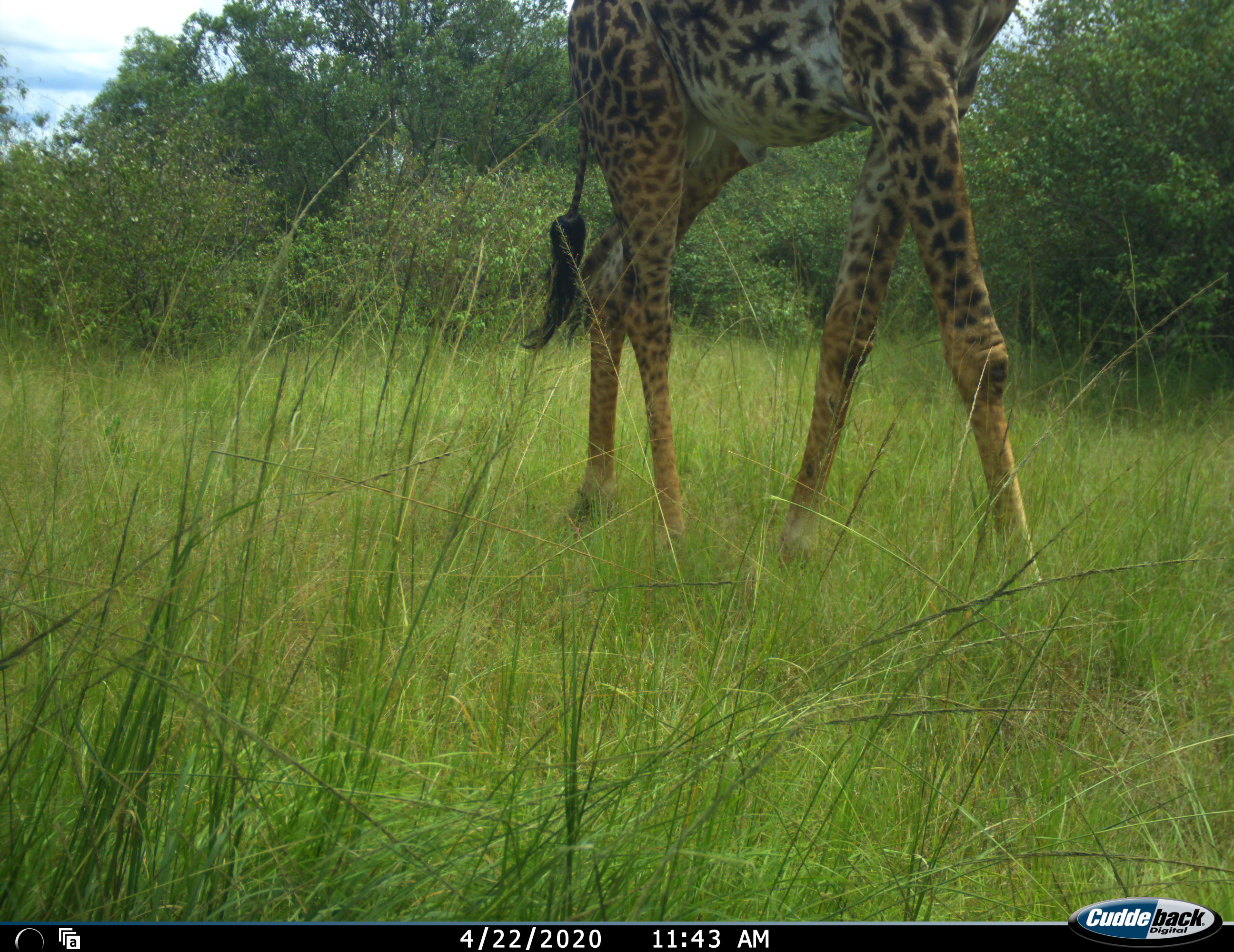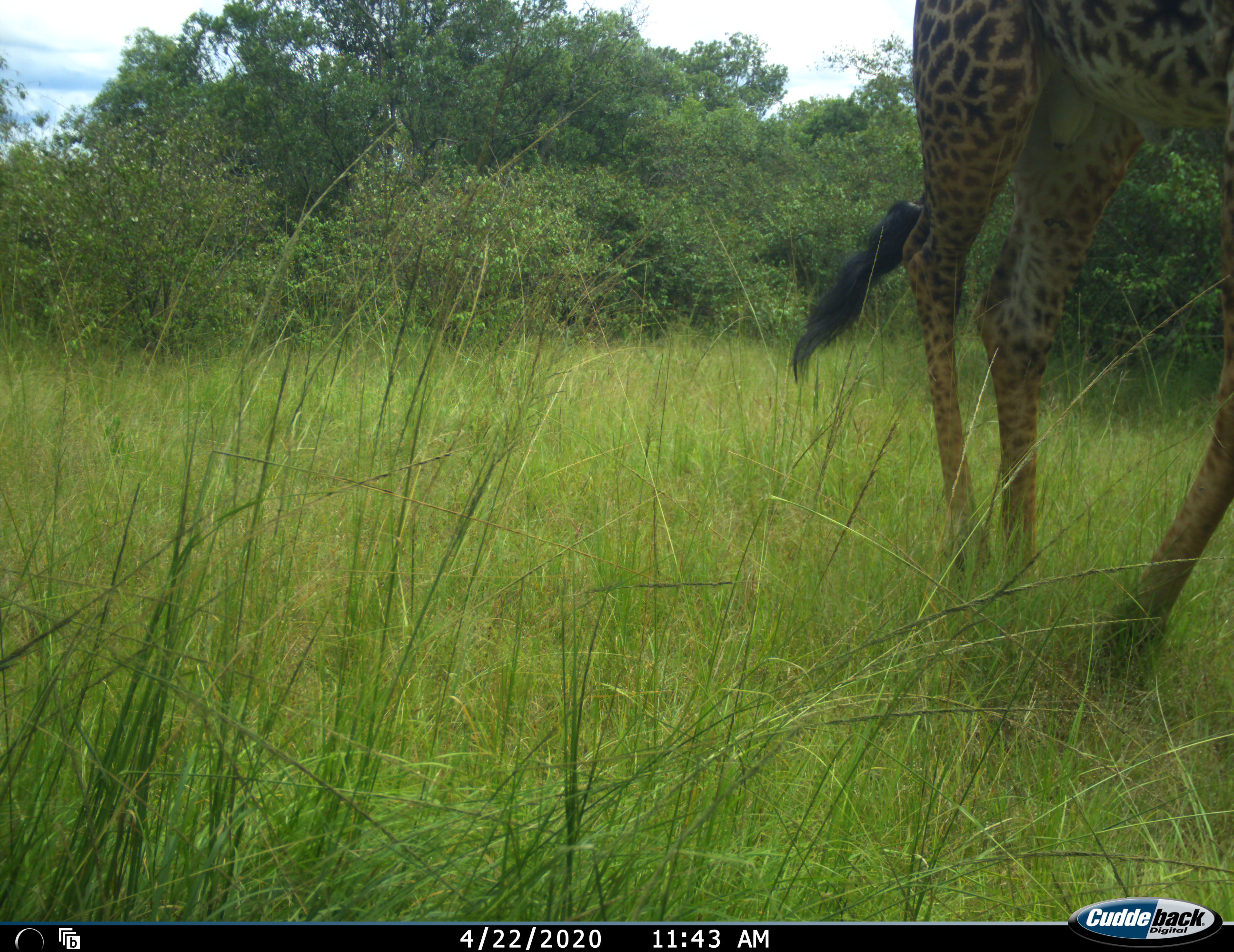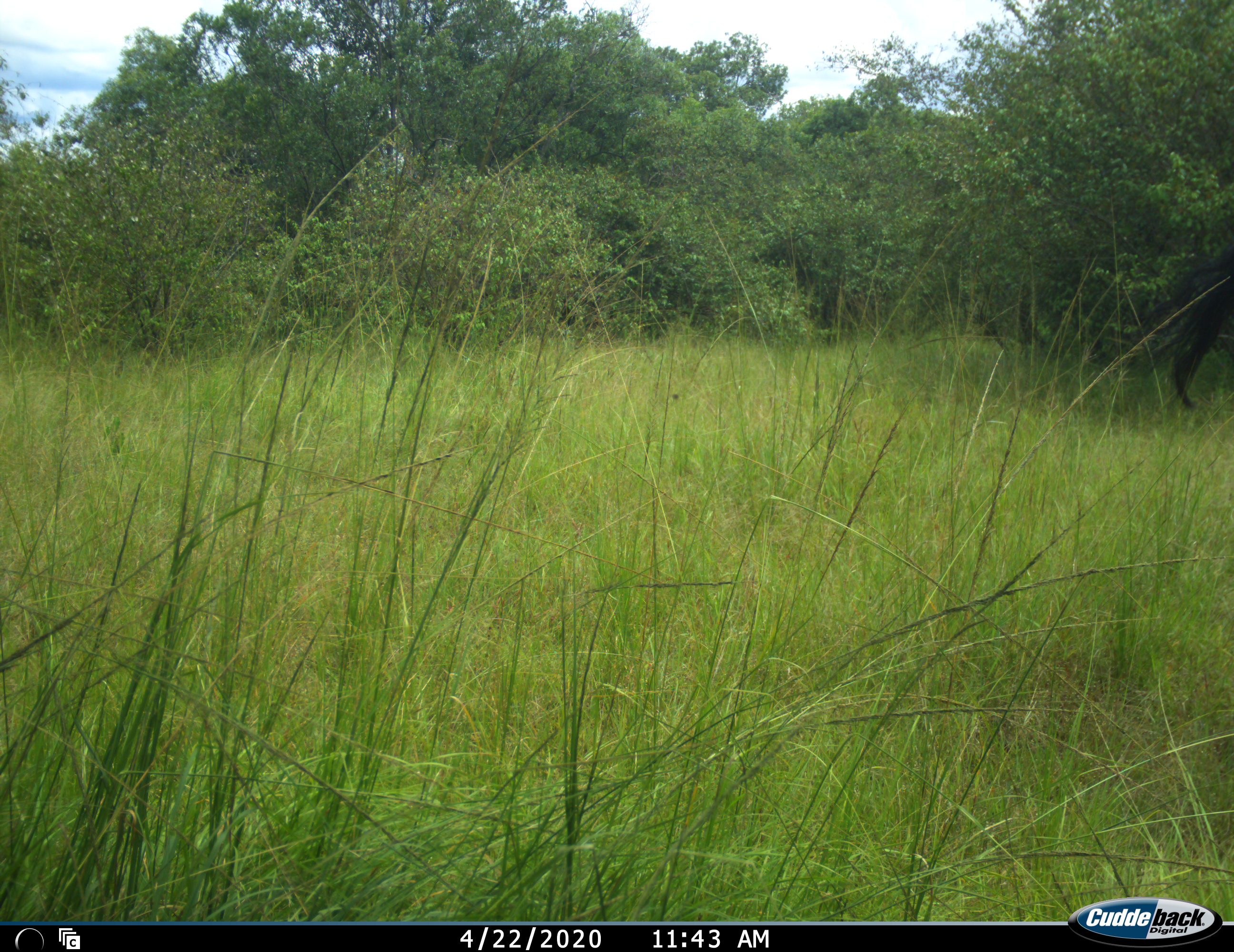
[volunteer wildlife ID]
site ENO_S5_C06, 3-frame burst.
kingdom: Animalia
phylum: Chordata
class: Mammalia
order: Artiodactyla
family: Giraffidae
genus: Giraffa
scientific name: Giraffa camelopardalis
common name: giraffe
Giraffe (Giraffa camelopardalis), count 1. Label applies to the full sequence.